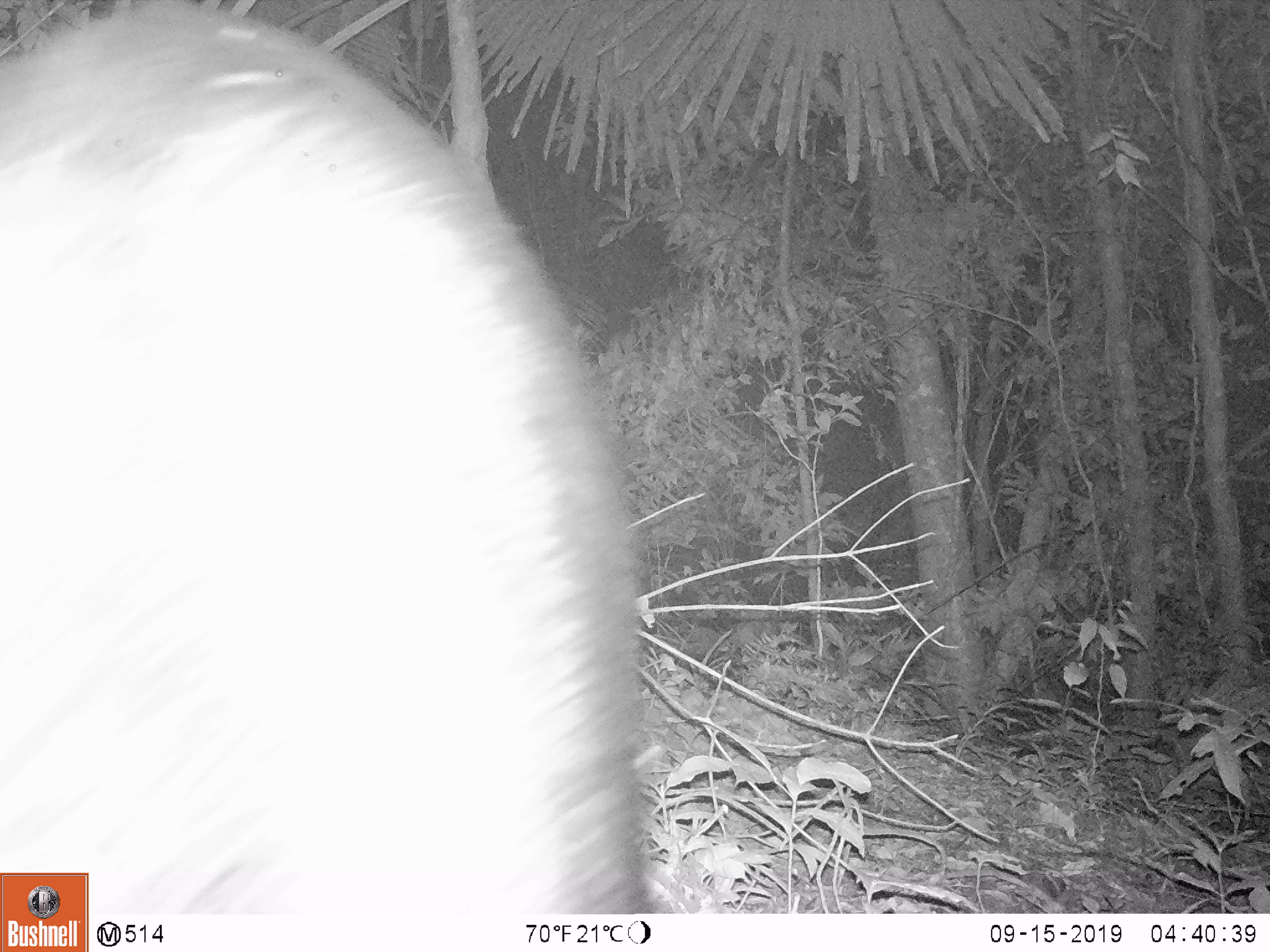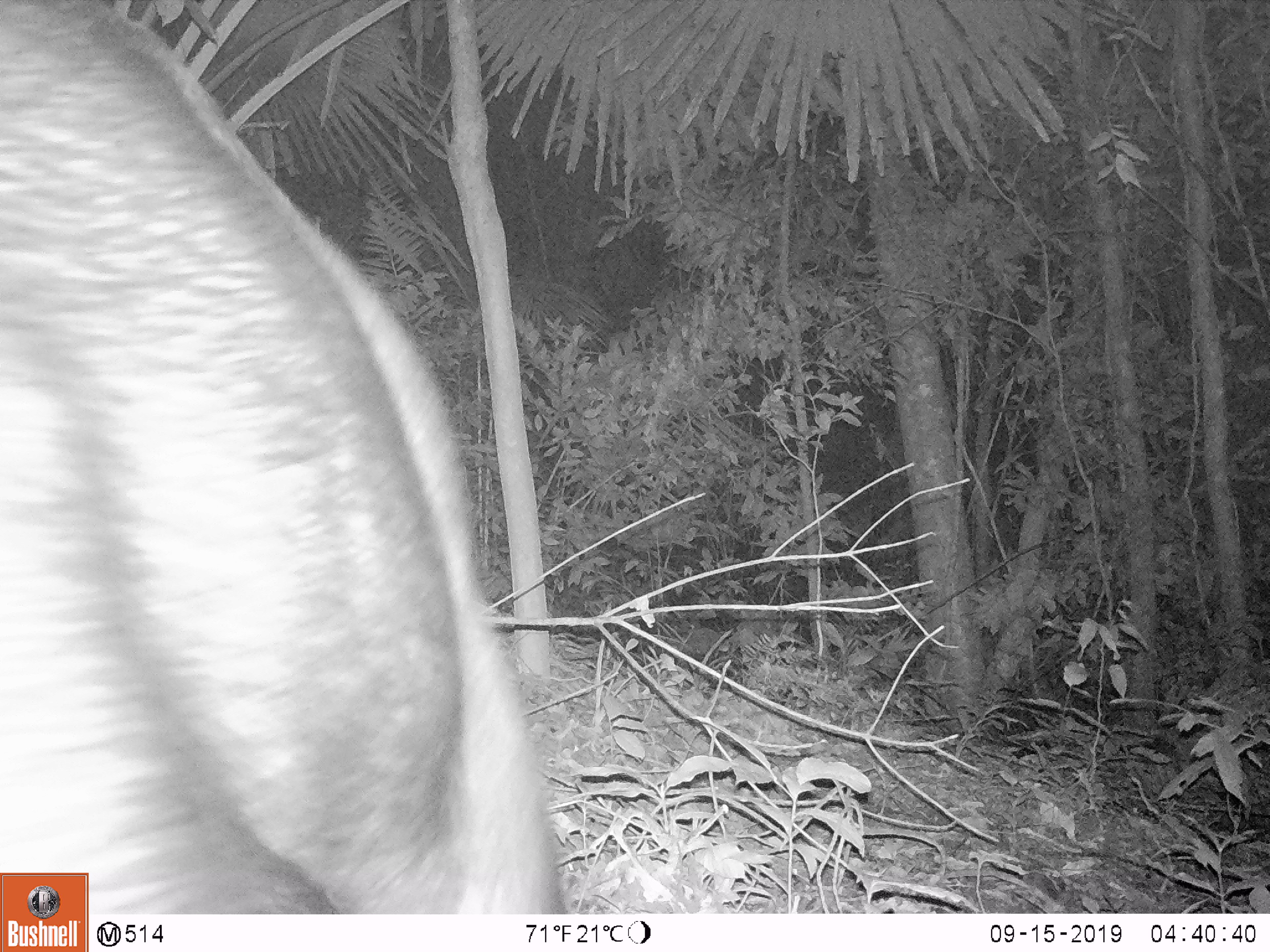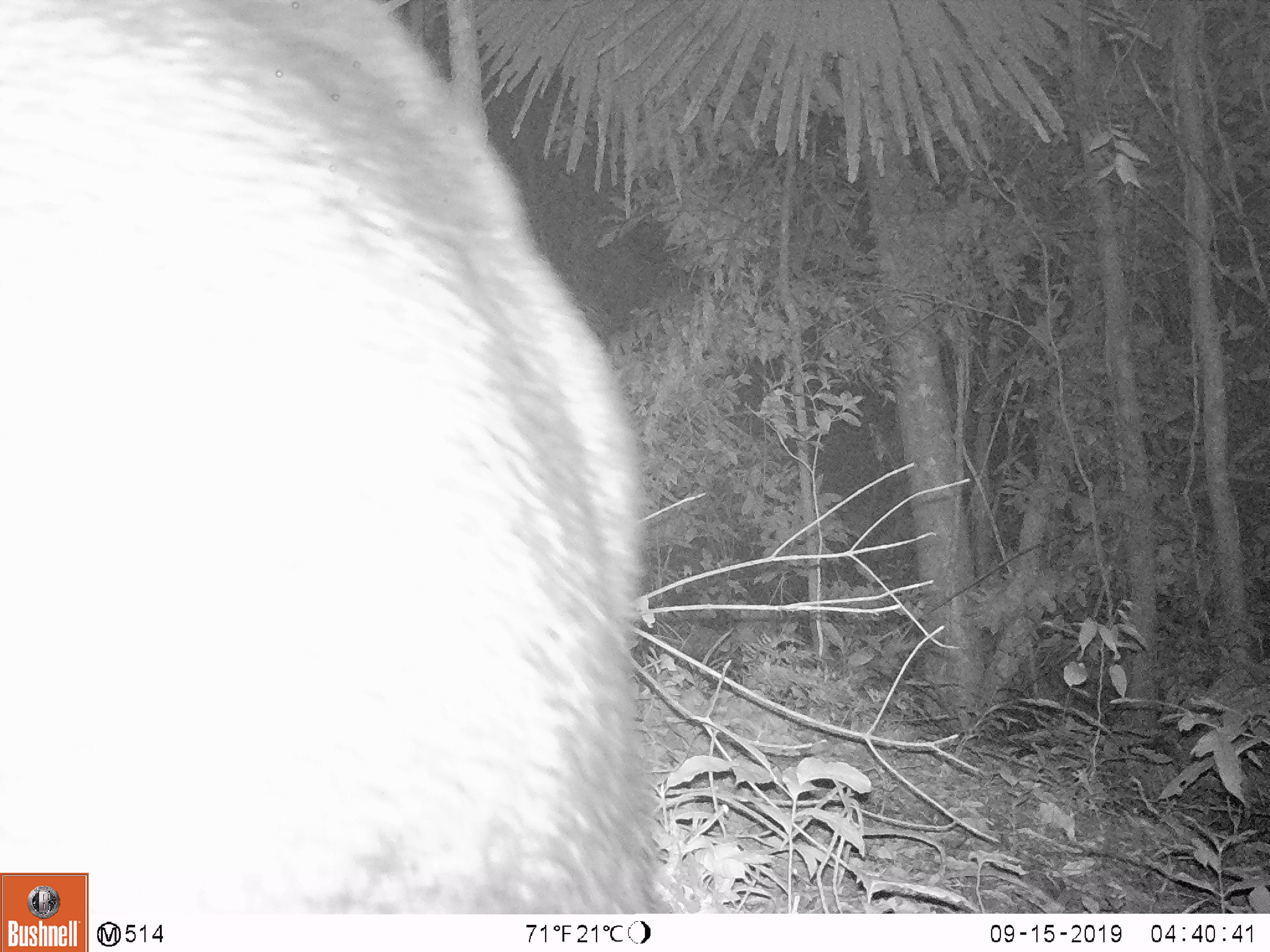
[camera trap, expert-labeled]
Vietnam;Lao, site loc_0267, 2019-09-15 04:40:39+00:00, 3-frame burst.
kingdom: Animalia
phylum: Chordata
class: Mammalia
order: Artiodactyla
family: Bovidae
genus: Capricornis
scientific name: Capricornis sumatraensis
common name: chinese serow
Chinese serow (Capricornis sumatraensis). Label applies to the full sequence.